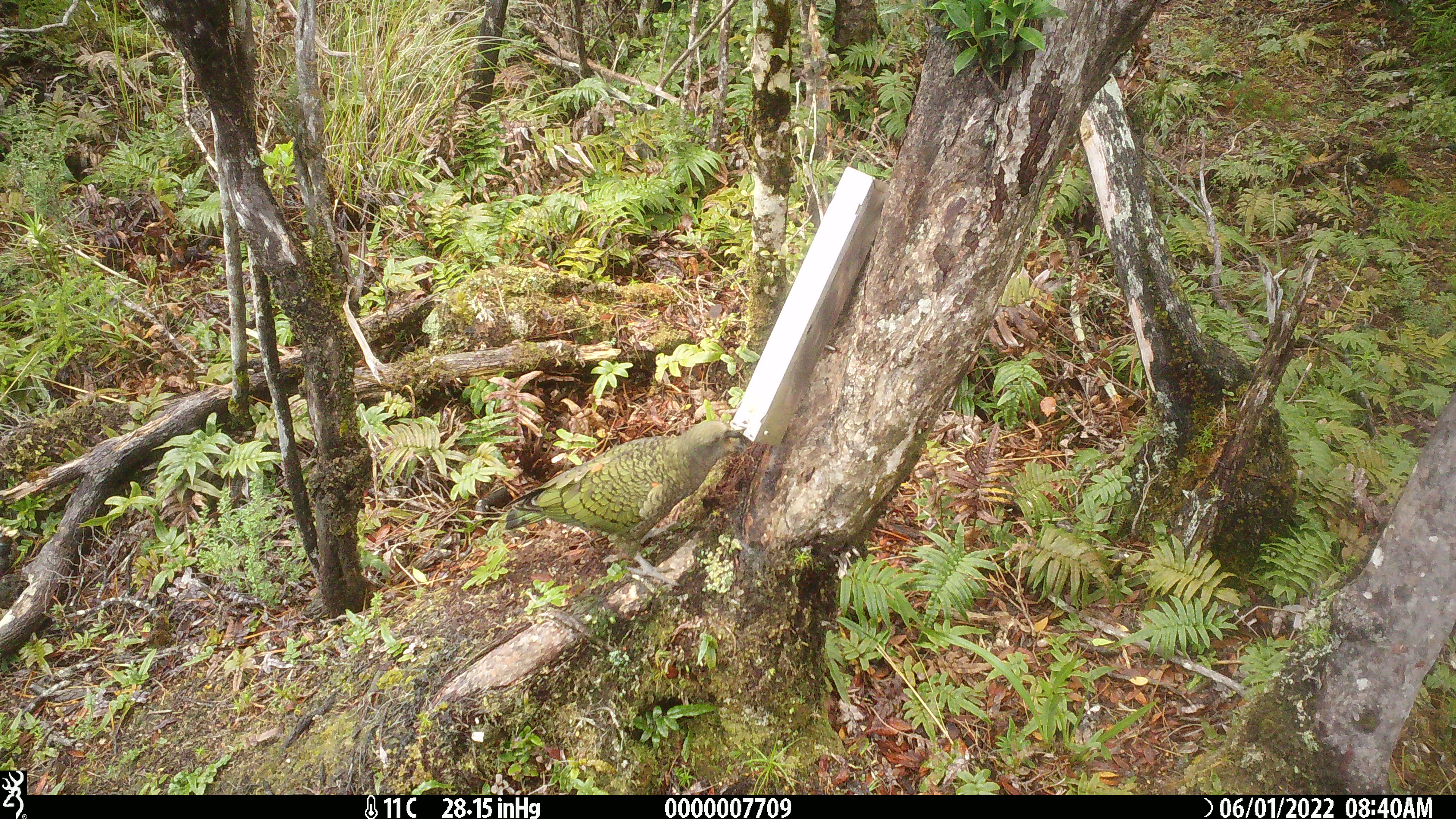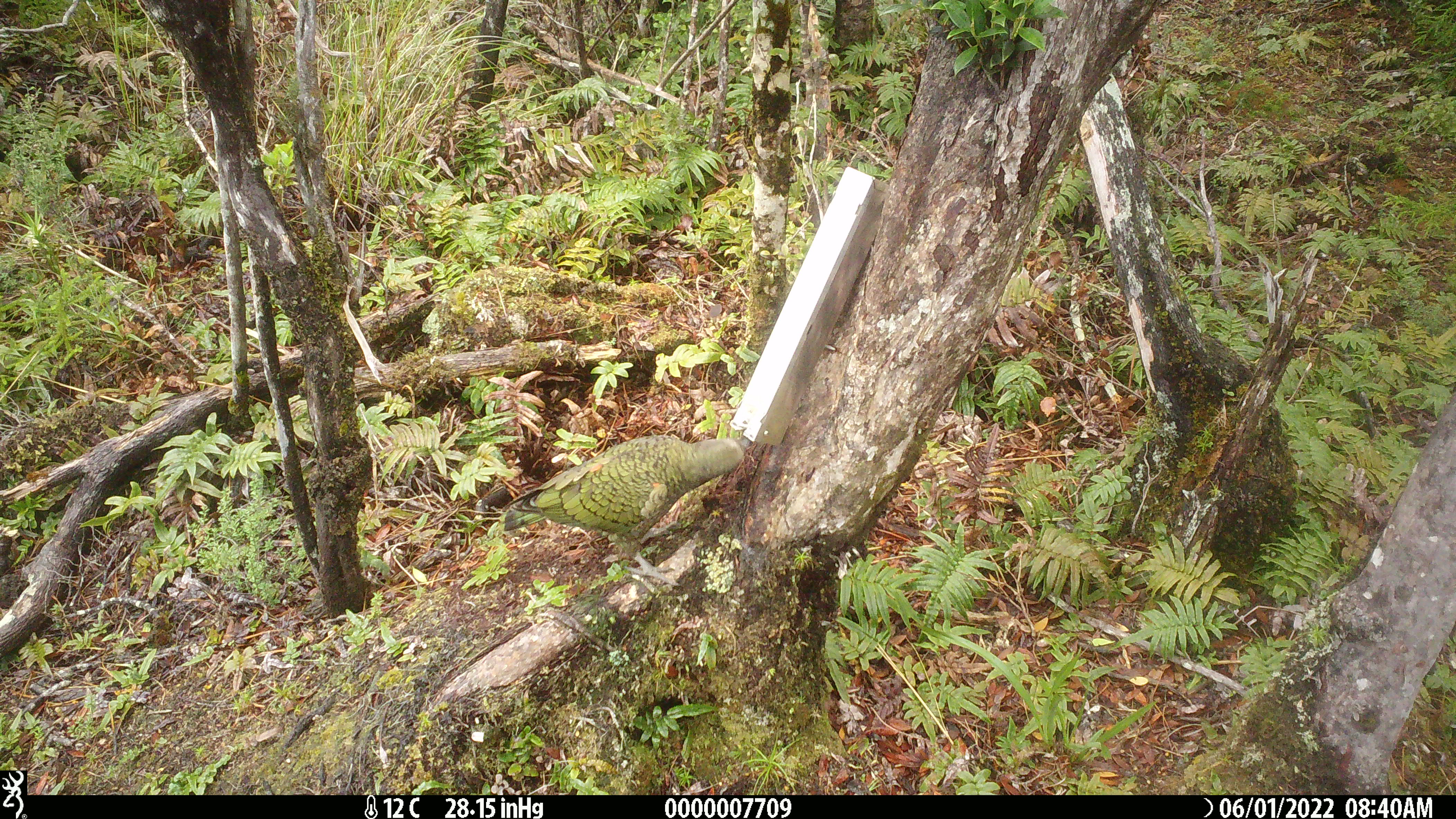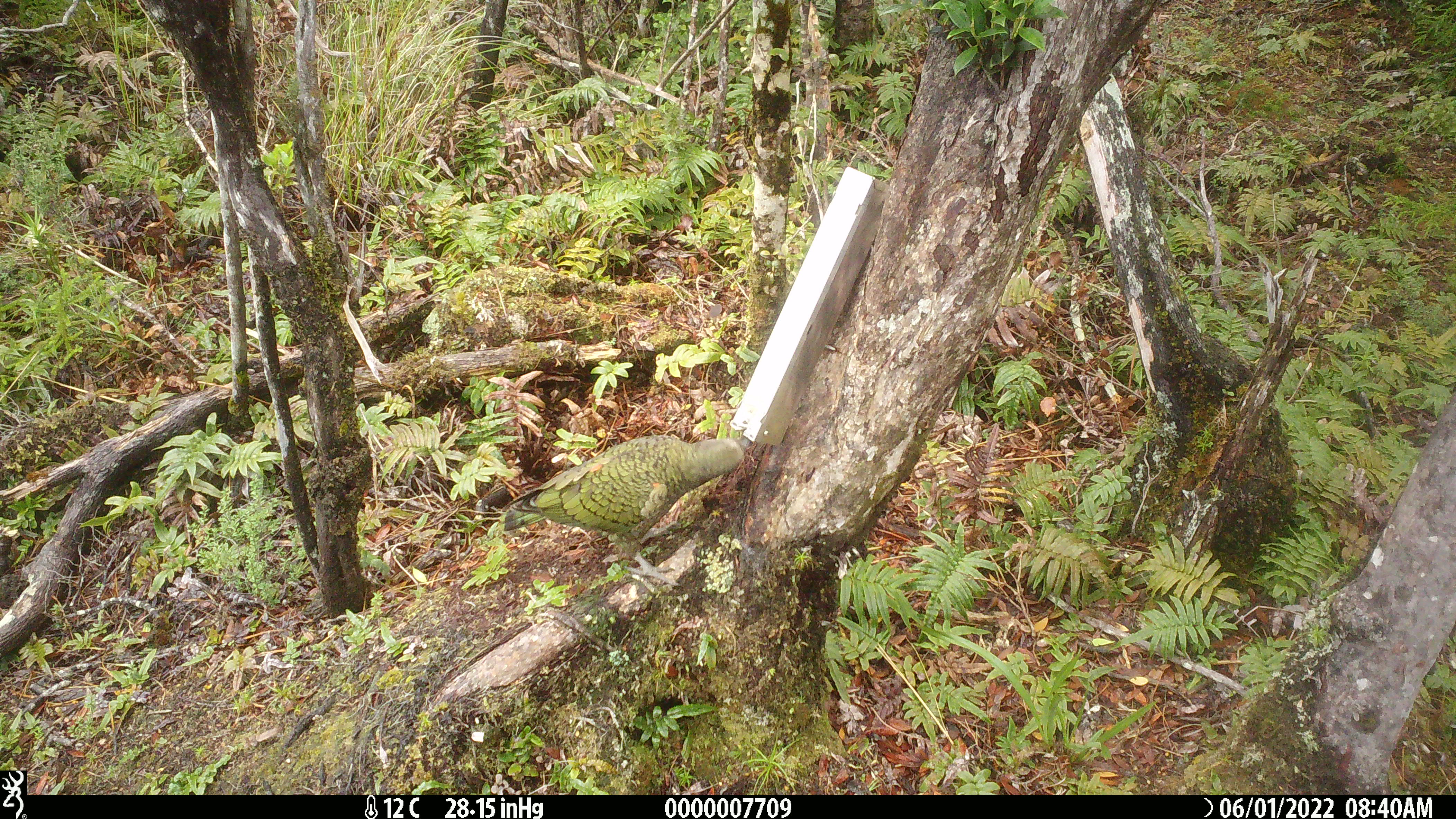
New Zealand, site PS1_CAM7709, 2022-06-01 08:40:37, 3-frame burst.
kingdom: Animalia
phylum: Chordata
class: Aves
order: Psittaciformes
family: Strigopidae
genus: Nestor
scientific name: Nestor notabilis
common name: kea